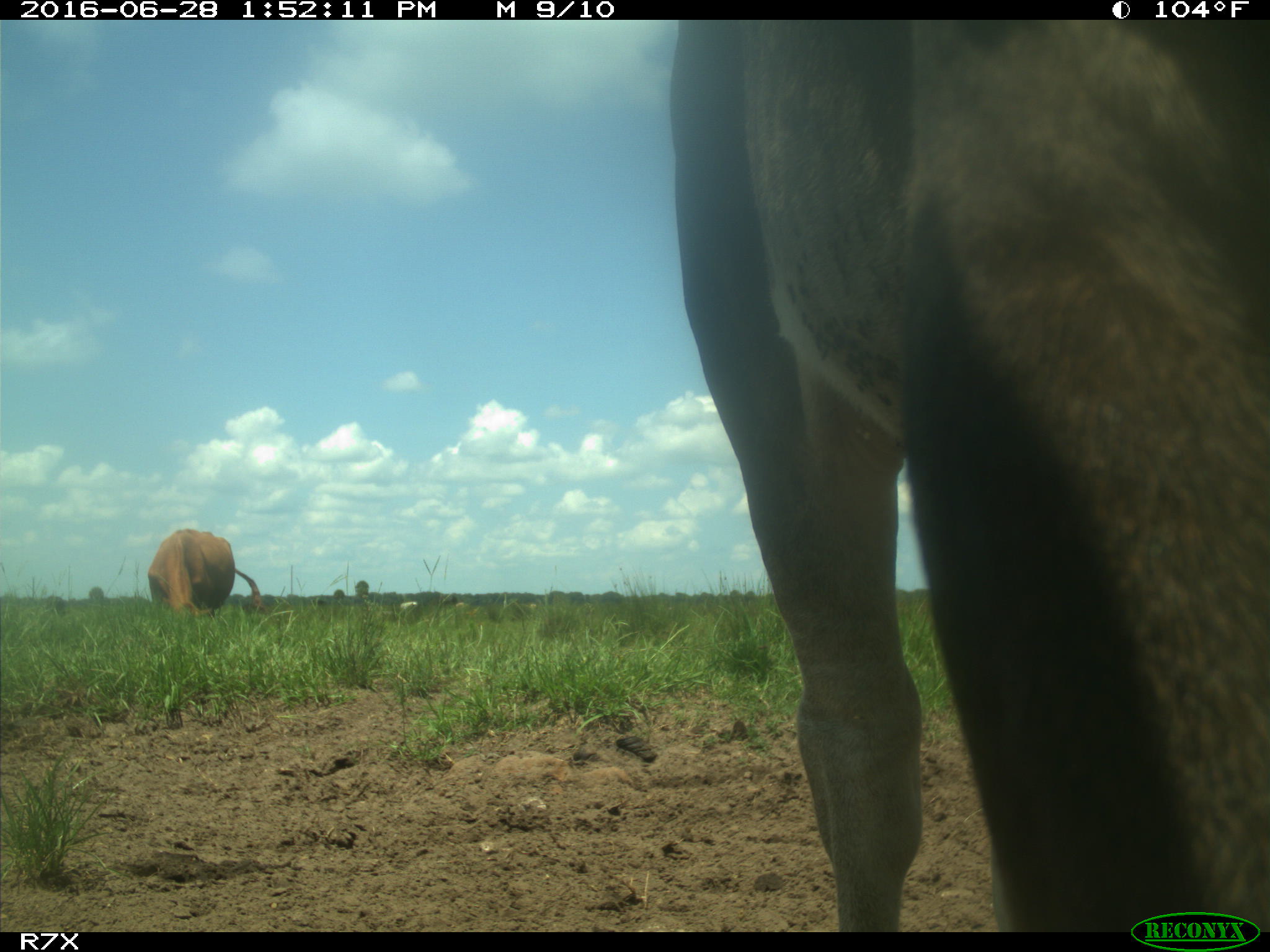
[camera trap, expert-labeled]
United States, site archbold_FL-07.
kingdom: Animalia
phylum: Chordata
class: Mammalia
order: Artiodactyla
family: Bovidae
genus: Bos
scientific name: Bos taurus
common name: domestic cow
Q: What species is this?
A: Bos taurus (domestic cow).